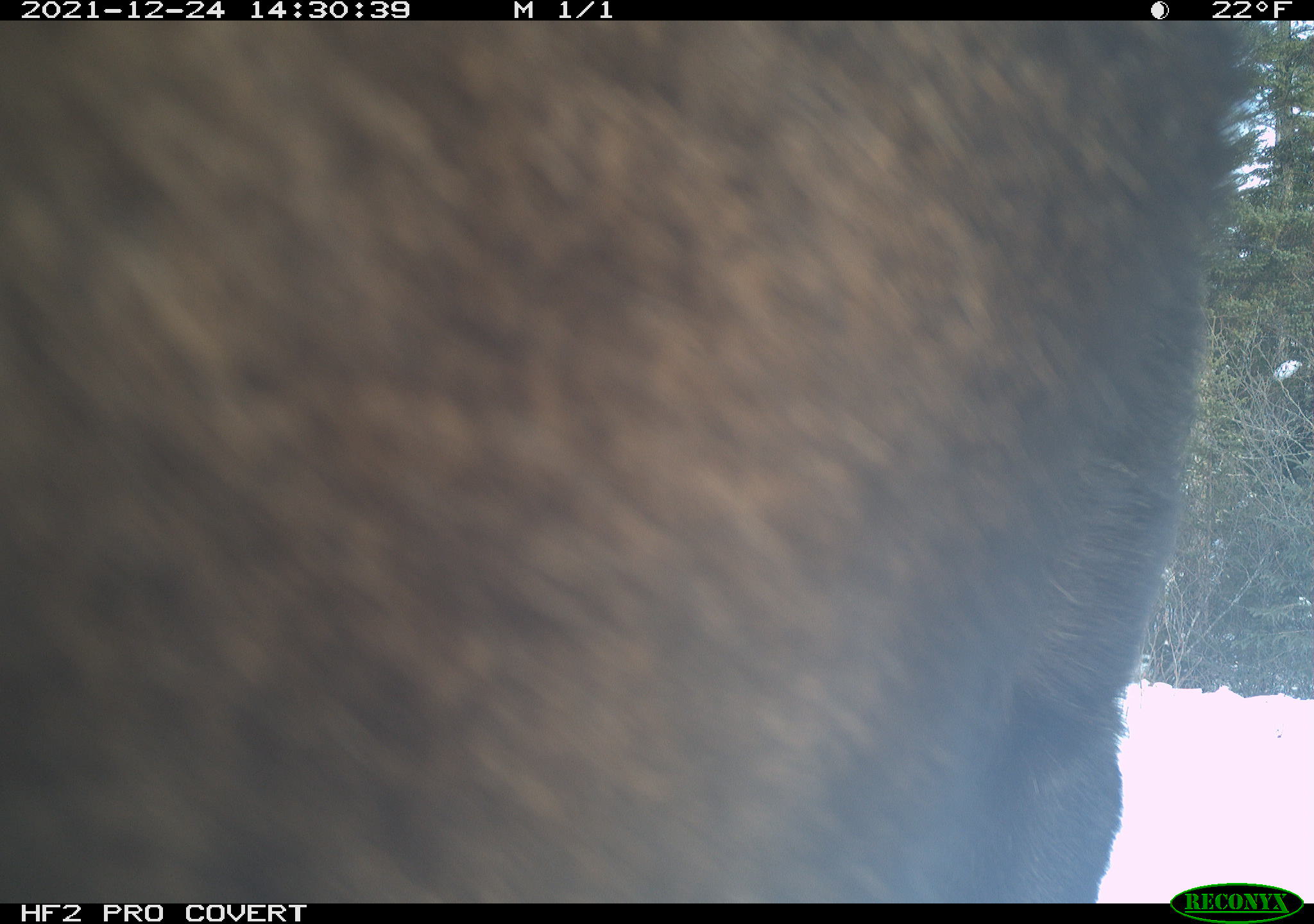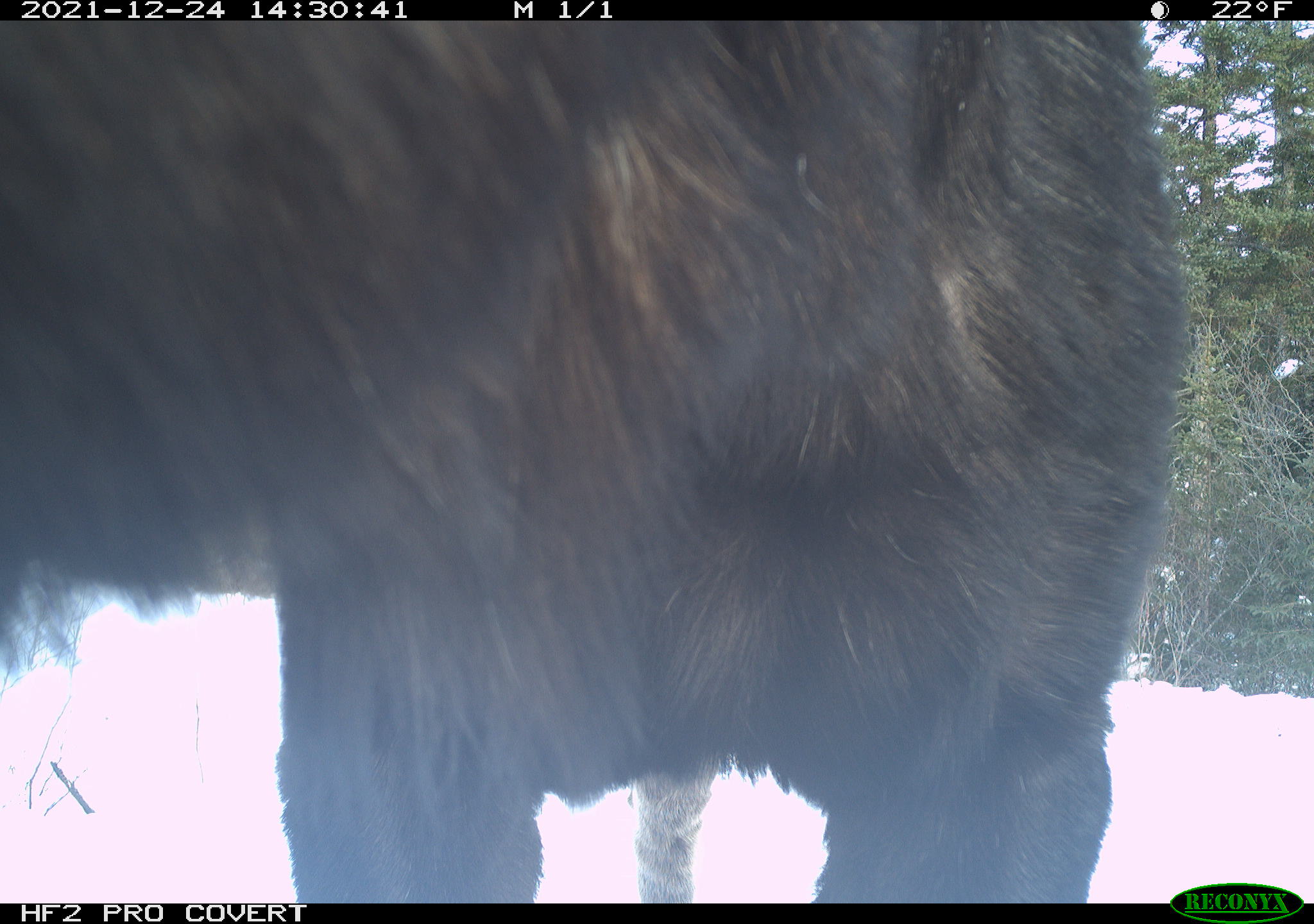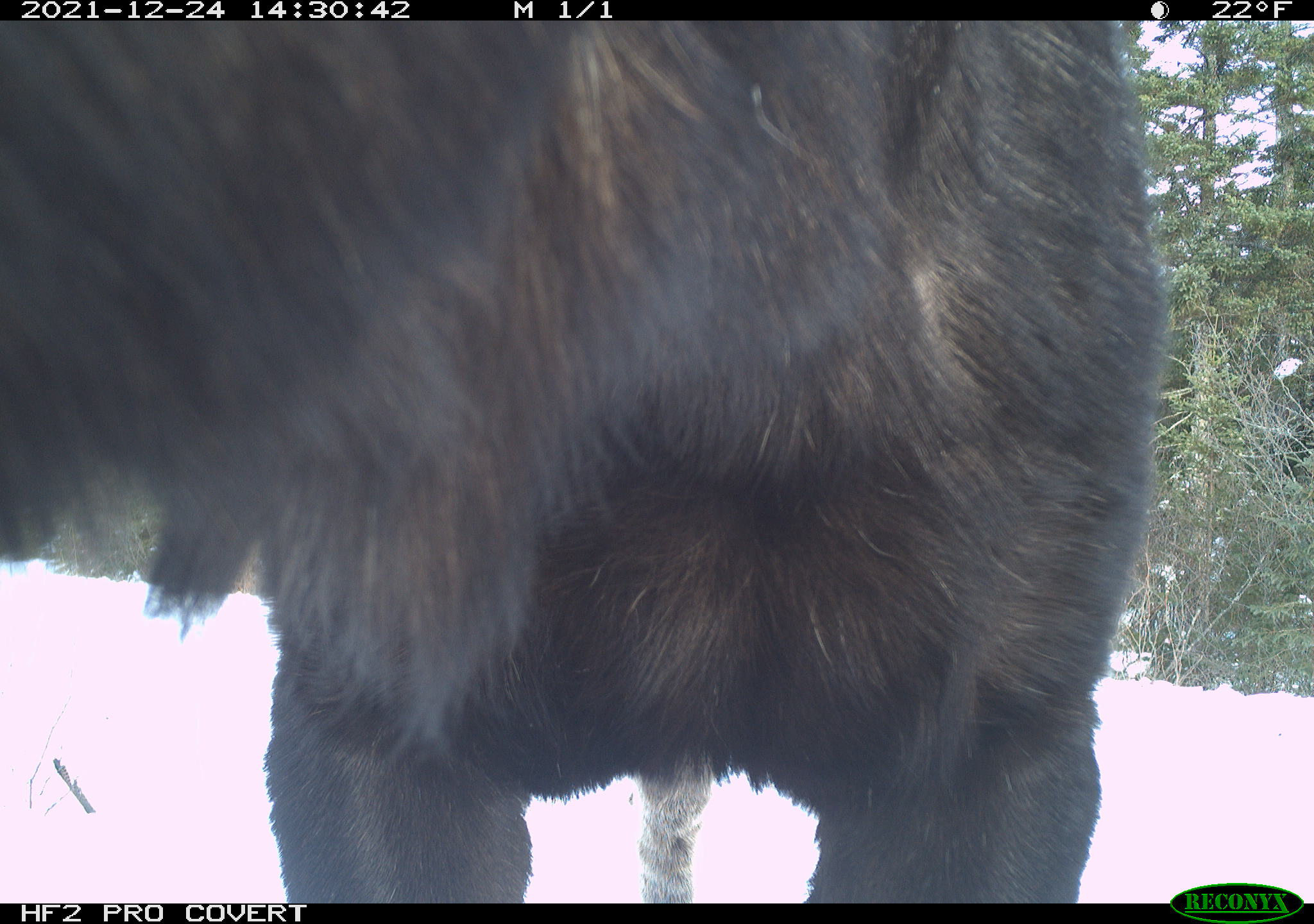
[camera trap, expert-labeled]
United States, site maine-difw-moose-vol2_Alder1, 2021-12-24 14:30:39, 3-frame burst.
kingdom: Animalia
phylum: Chordata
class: Mammalia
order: Artiodactyla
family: Cervidae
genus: Alces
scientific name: Alces alces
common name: moose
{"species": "moose (Alces alces)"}